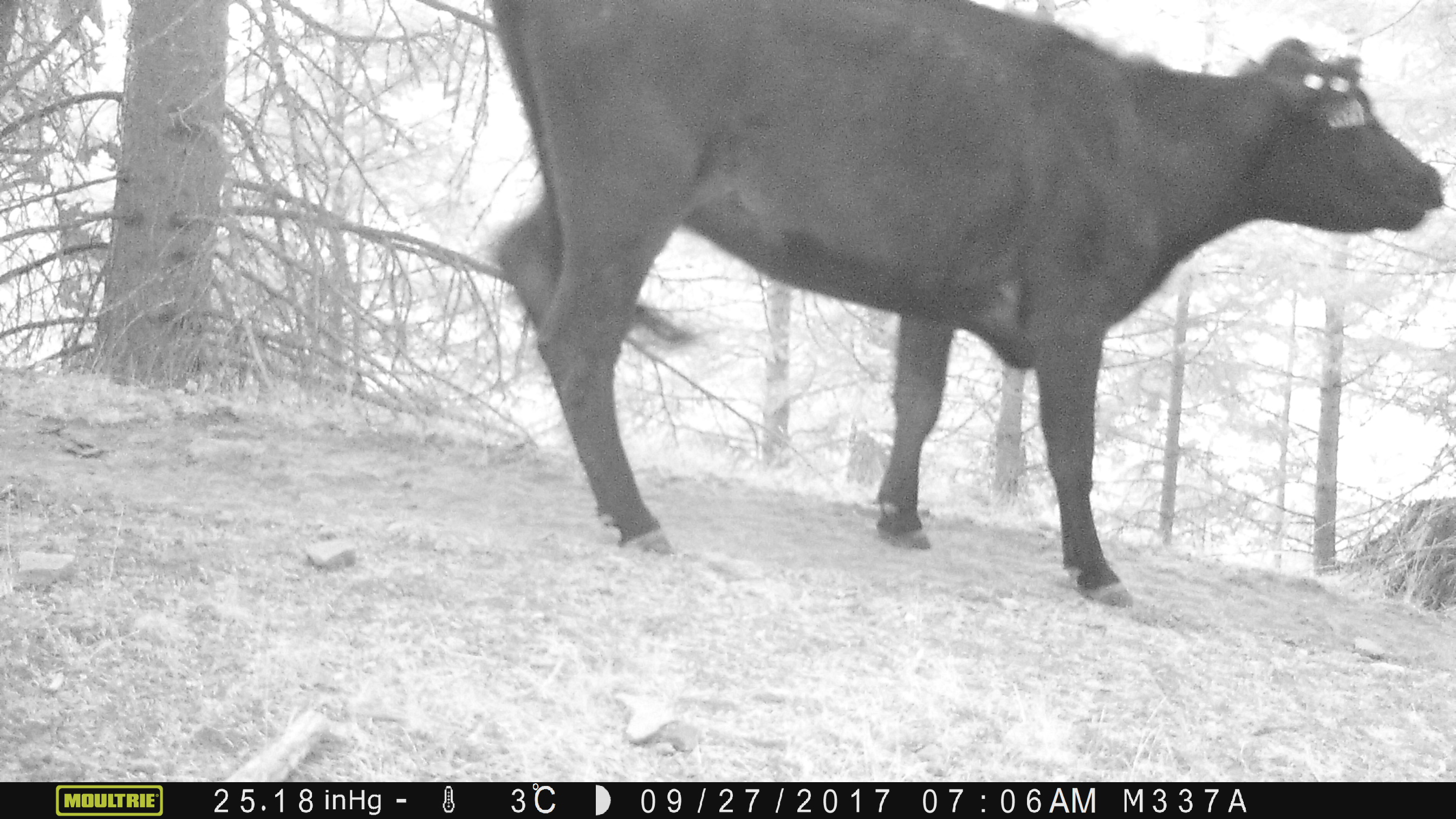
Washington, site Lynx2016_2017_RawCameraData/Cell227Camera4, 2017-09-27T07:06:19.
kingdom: Animalia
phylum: Chordata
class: Mammalia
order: Artiodactyla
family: Bovidae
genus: Bos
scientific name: Bos taurus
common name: domestic cattle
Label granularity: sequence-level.